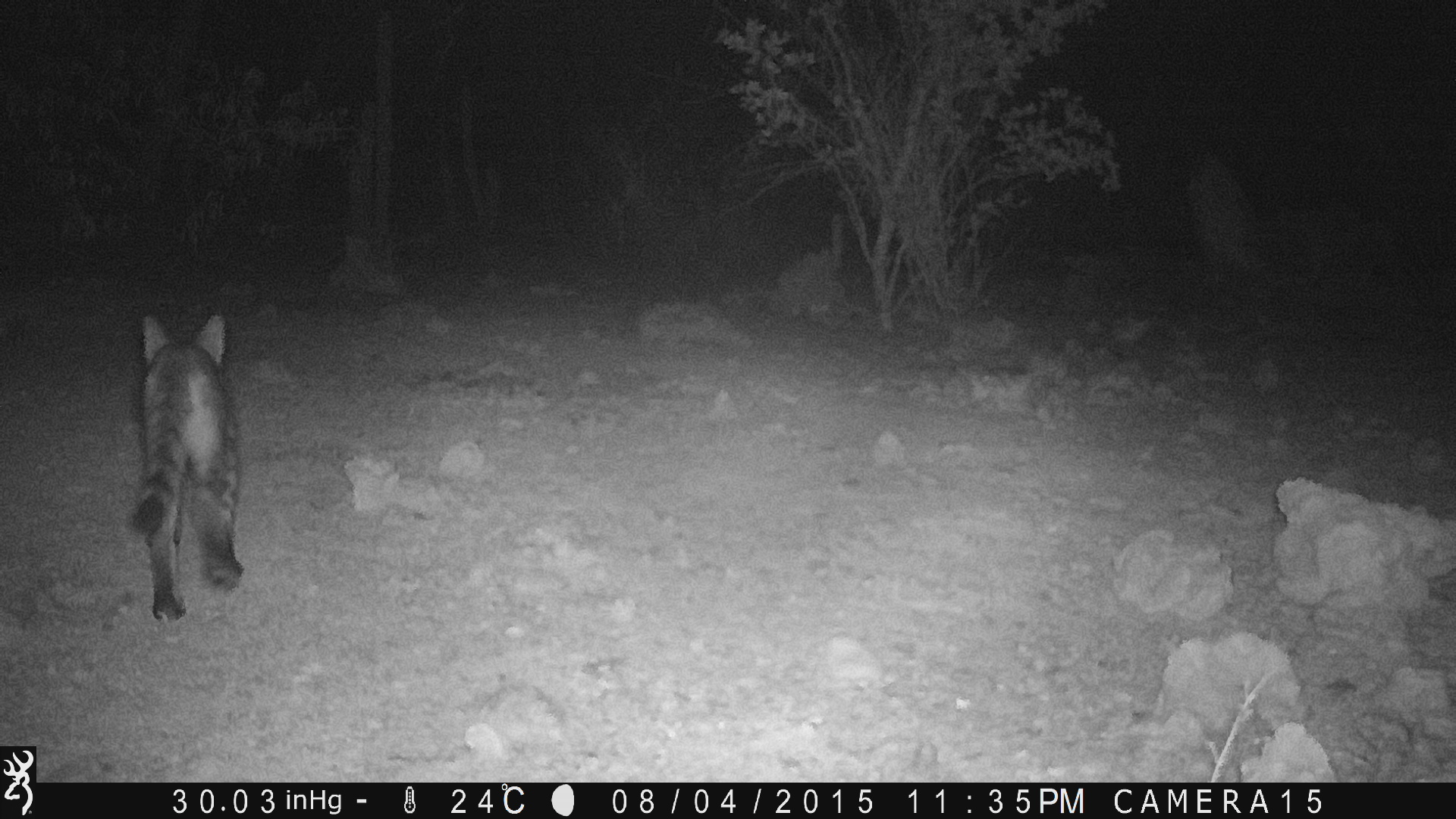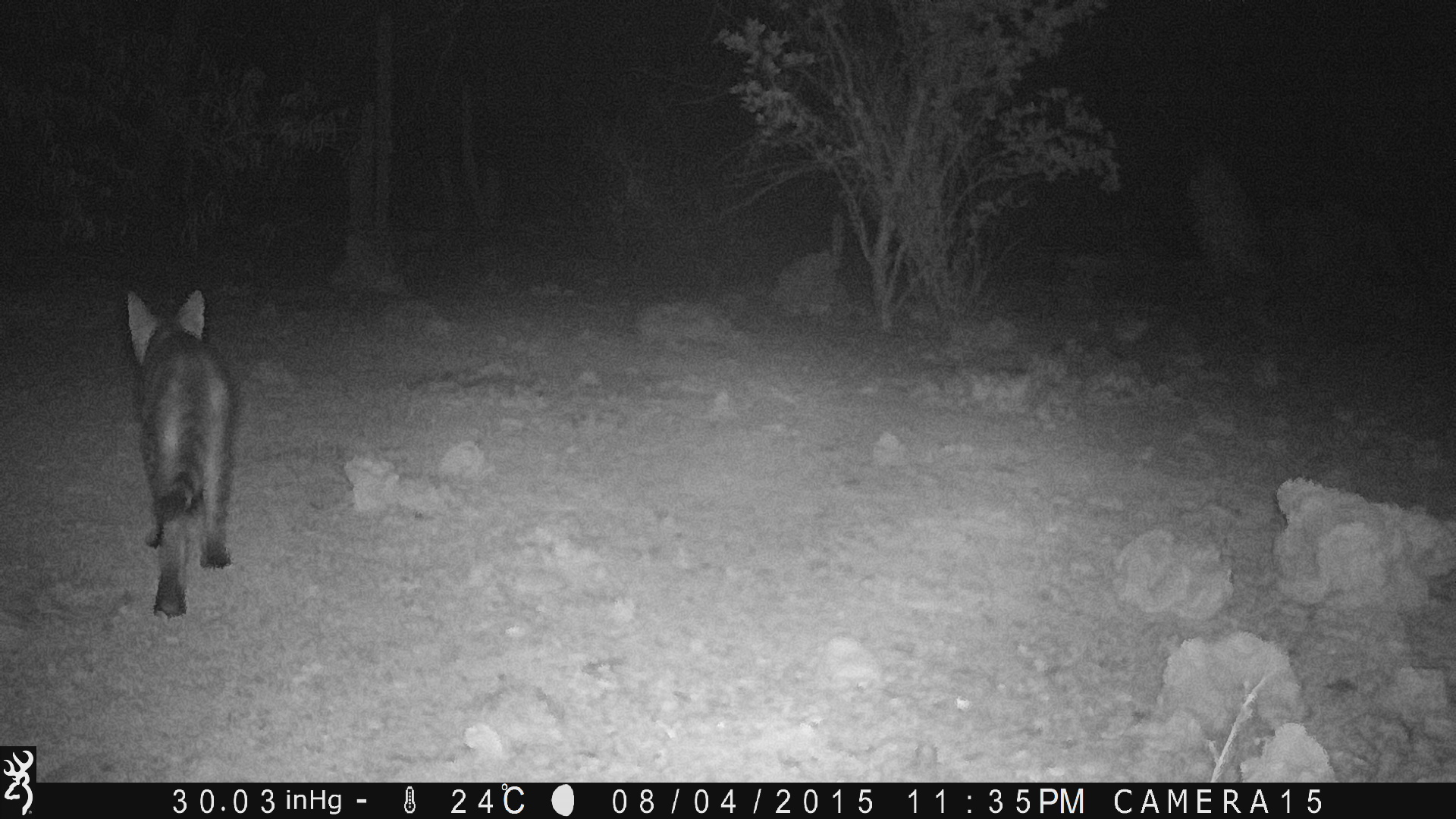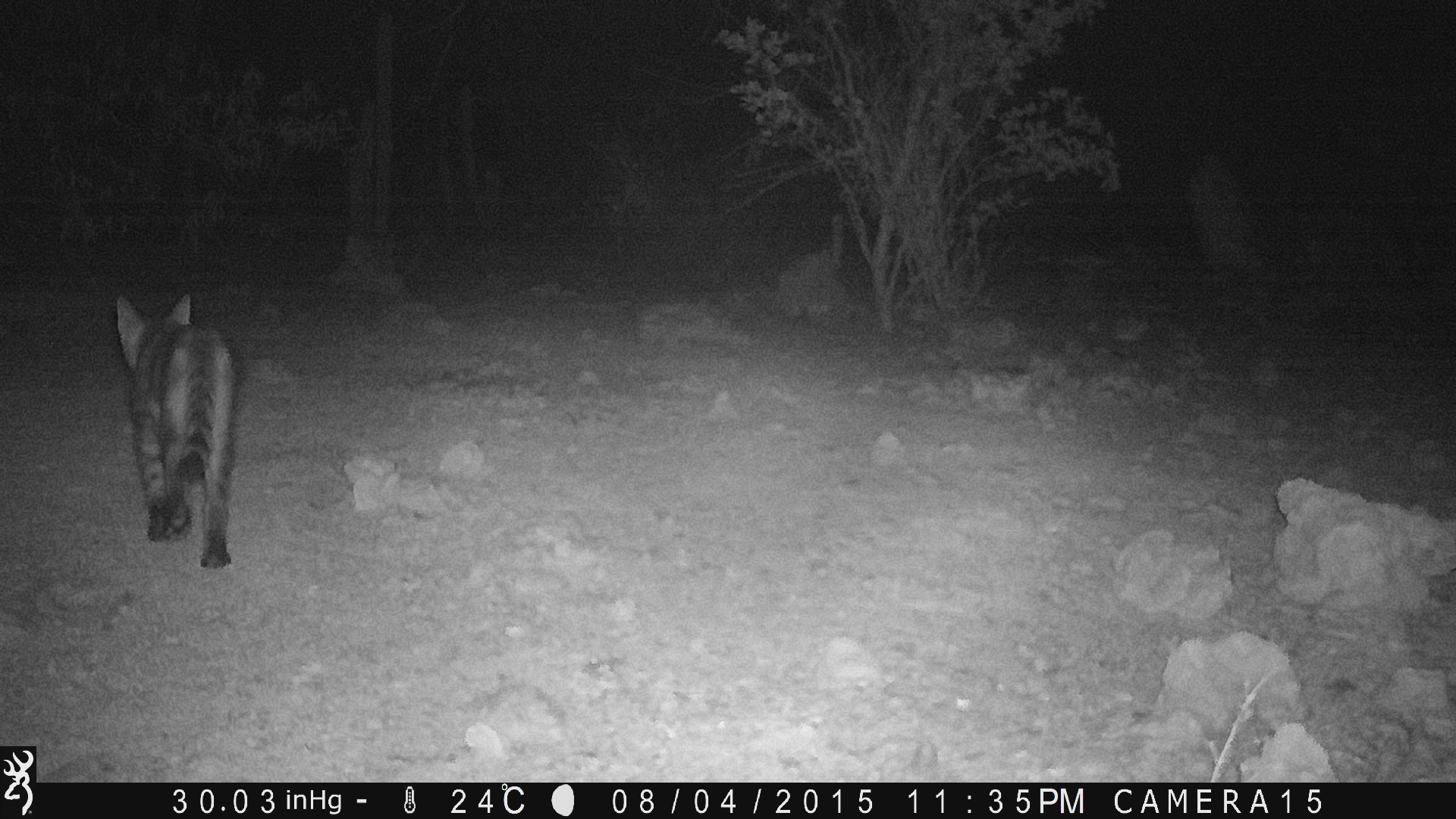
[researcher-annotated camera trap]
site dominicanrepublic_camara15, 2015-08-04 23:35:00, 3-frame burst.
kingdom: Animalia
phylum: Chordata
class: Mammalia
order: Carnivora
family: Felidae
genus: Felis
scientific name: Felis catus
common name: cat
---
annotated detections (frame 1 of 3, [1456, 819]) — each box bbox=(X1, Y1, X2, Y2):
cat: bbox=(129, 311, 242, 622)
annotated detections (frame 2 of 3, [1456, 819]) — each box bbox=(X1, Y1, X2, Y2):
cat: bbox=(121, 289, 239, 619)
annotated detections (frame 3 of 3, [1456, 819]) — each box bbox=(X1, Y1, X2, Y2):
cat: bbox=(109, 290, 241, 569)